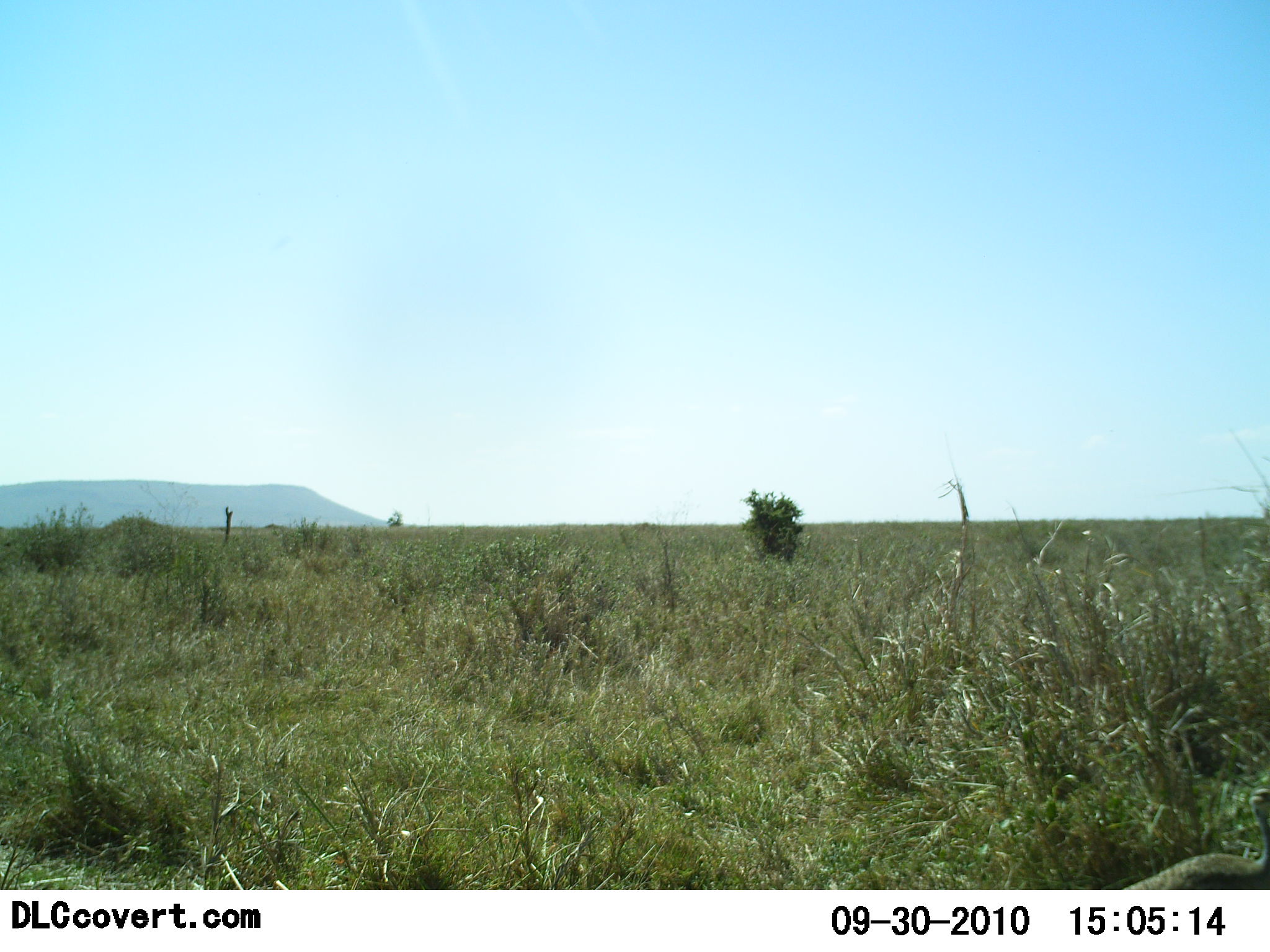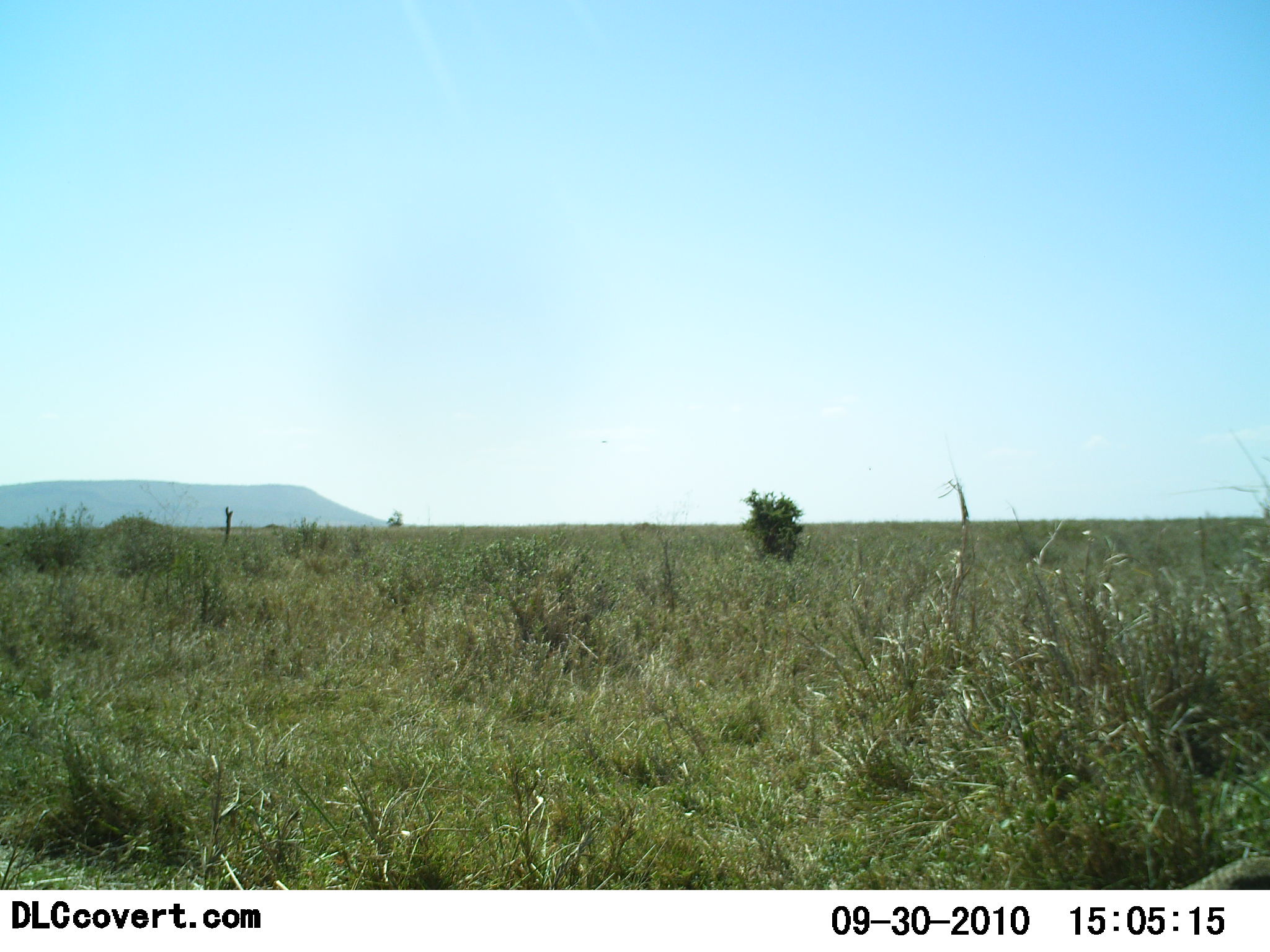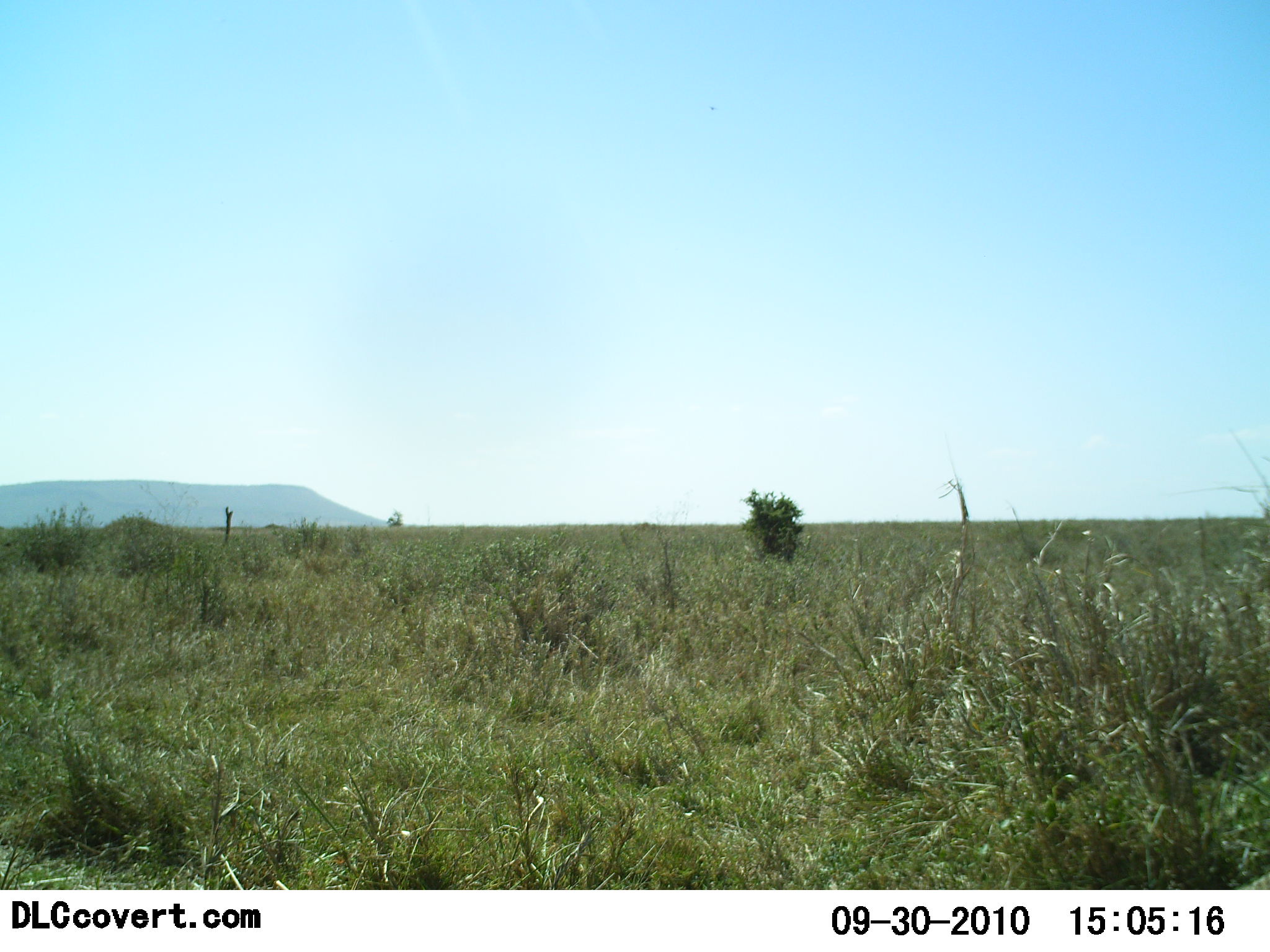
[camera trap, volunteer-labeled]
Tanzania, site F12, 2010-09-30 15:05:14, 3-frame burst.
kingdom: Animalia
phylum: Chordata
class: Aves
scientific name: Aves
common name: bird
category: otherbird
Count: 1.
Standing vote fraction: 0%.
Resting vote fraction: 0%.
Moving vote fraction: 100%.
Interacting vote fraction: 0%.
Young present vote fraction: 0%.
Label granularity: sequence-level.